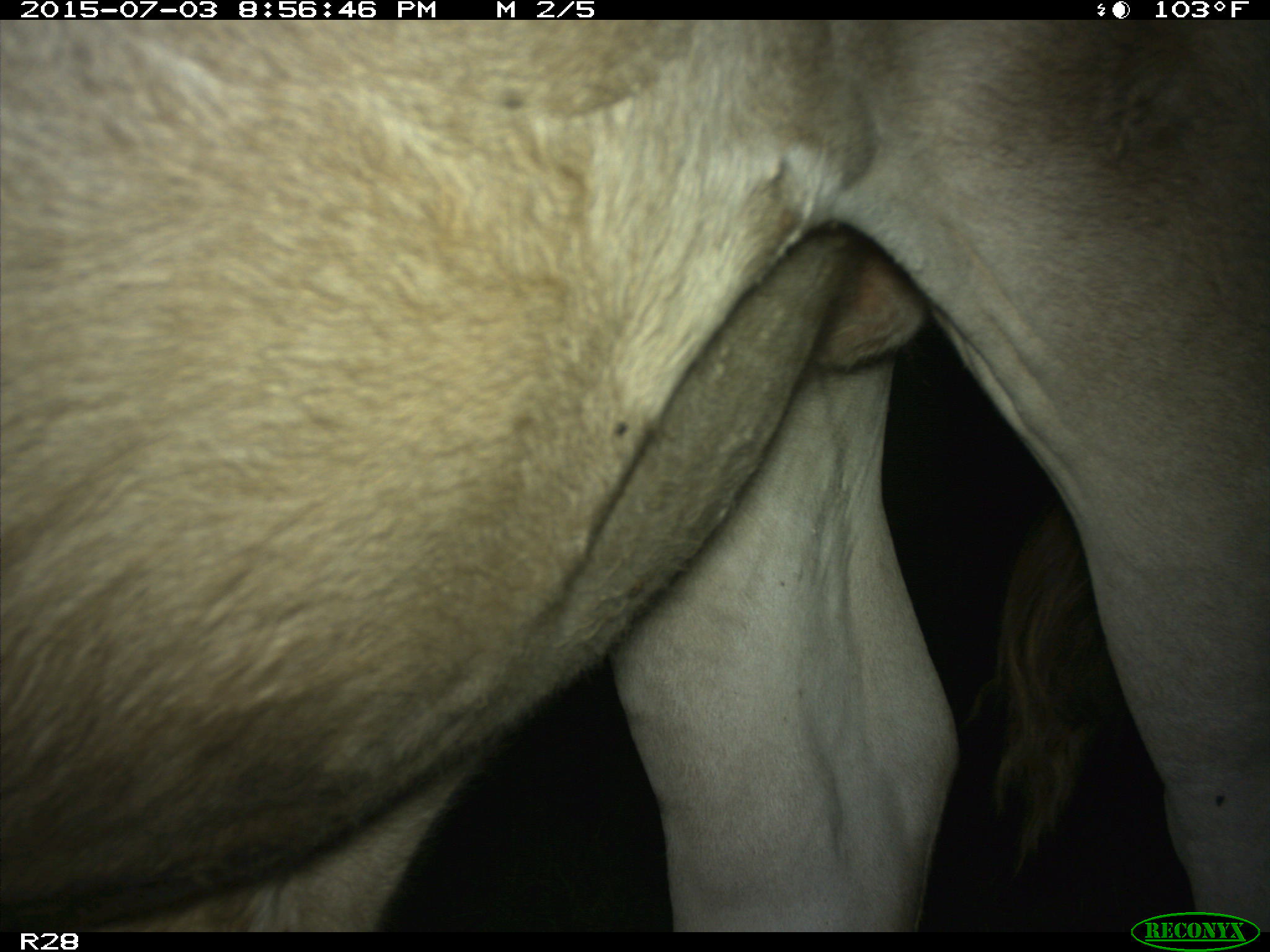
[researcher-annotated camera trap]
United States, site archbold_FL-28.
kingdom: Animalia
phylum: Chordata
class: Mammalia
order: Artiodactyla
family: Bovidae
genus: Bos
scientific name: Bos taurus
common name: domestic cow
Bos taurus (domestic cow).